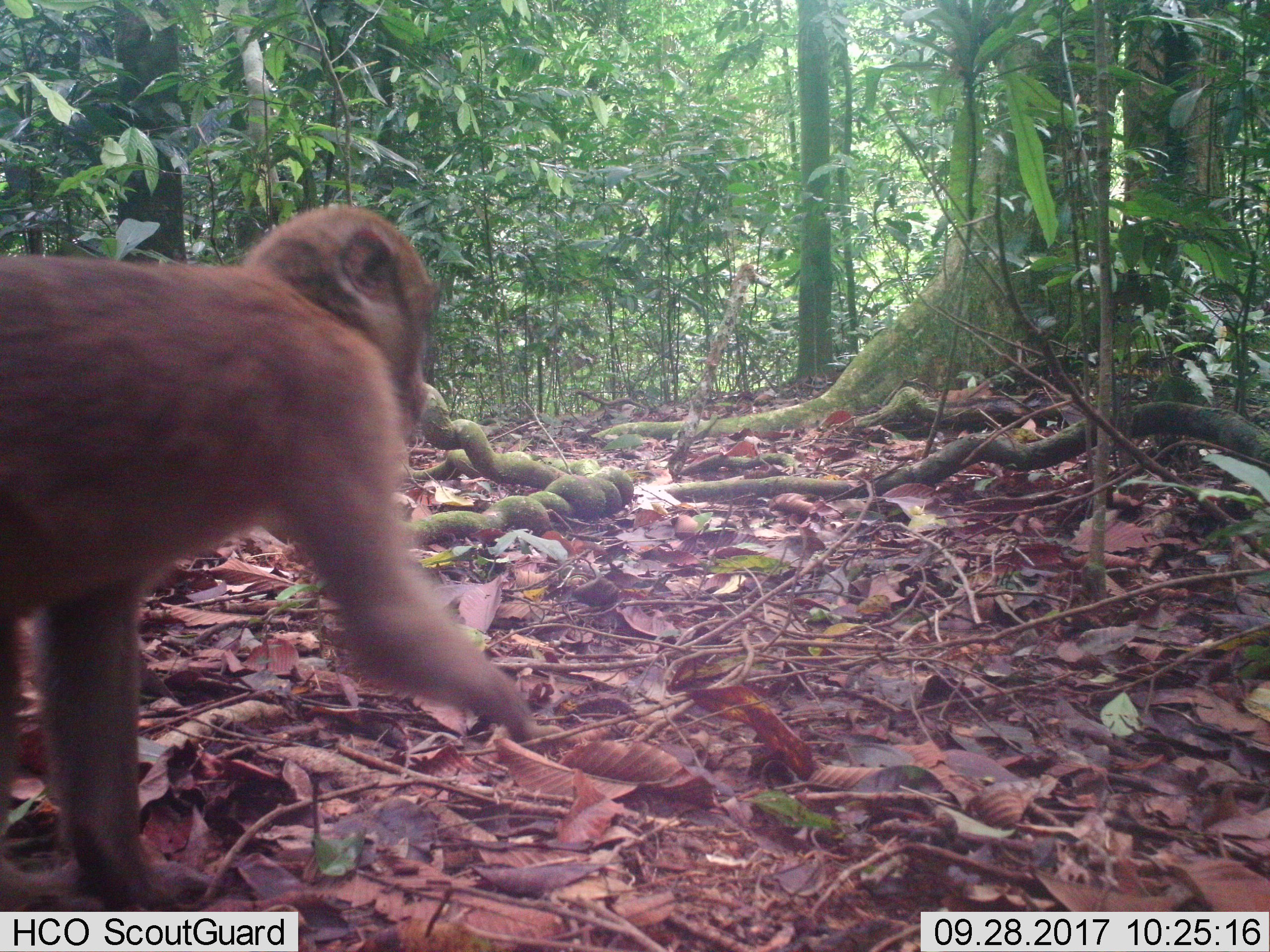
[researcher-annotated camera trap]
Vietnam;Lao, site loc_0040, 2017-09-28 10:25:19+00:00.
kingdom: Animalia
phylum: Chordata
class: Mammalia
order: Primates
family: Cercopithecidae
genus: Macaca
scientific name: Macaca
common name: macaques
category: assam or rhesus macaque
Assam or rhesus macaque (macaques) (Macaca). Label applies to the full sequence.